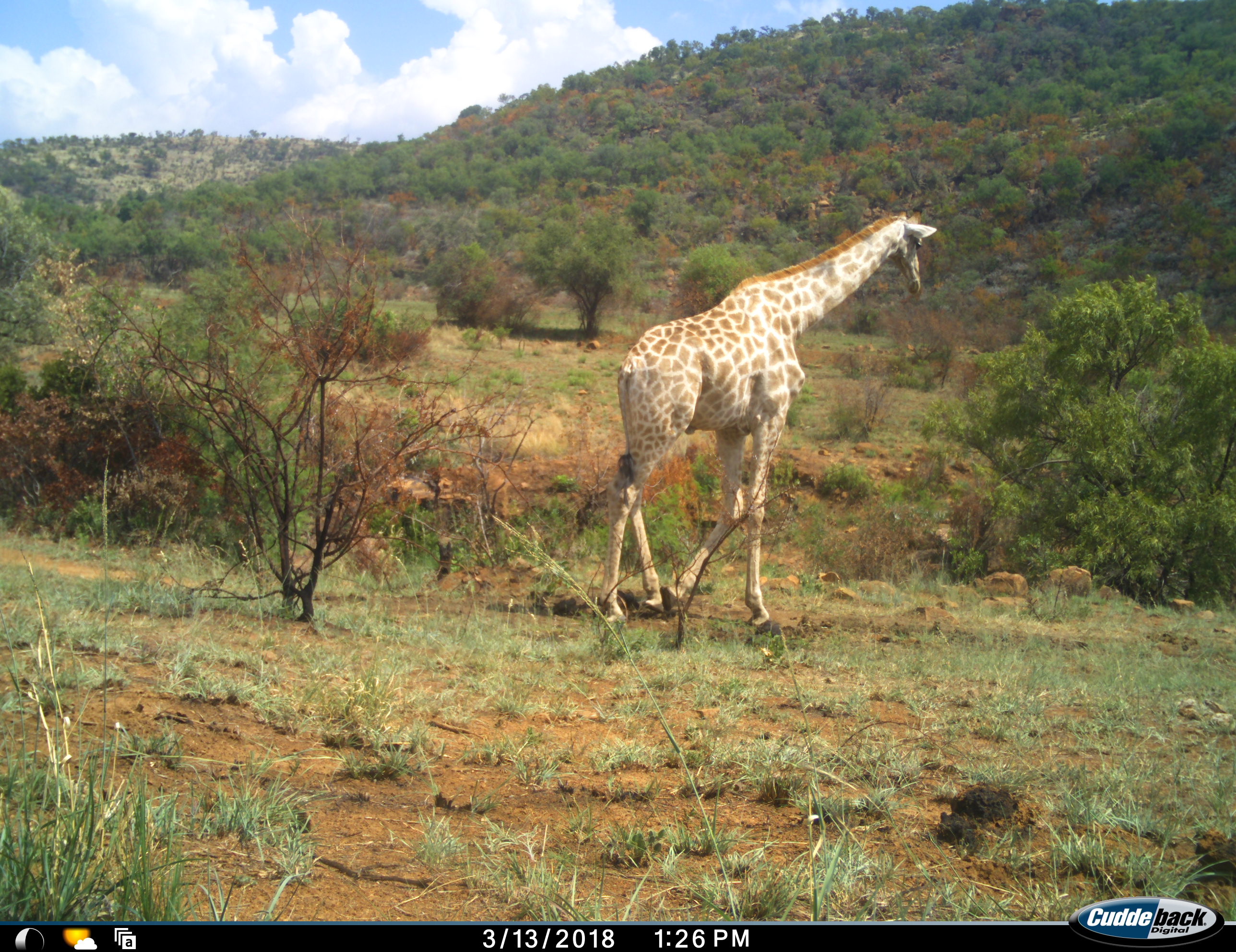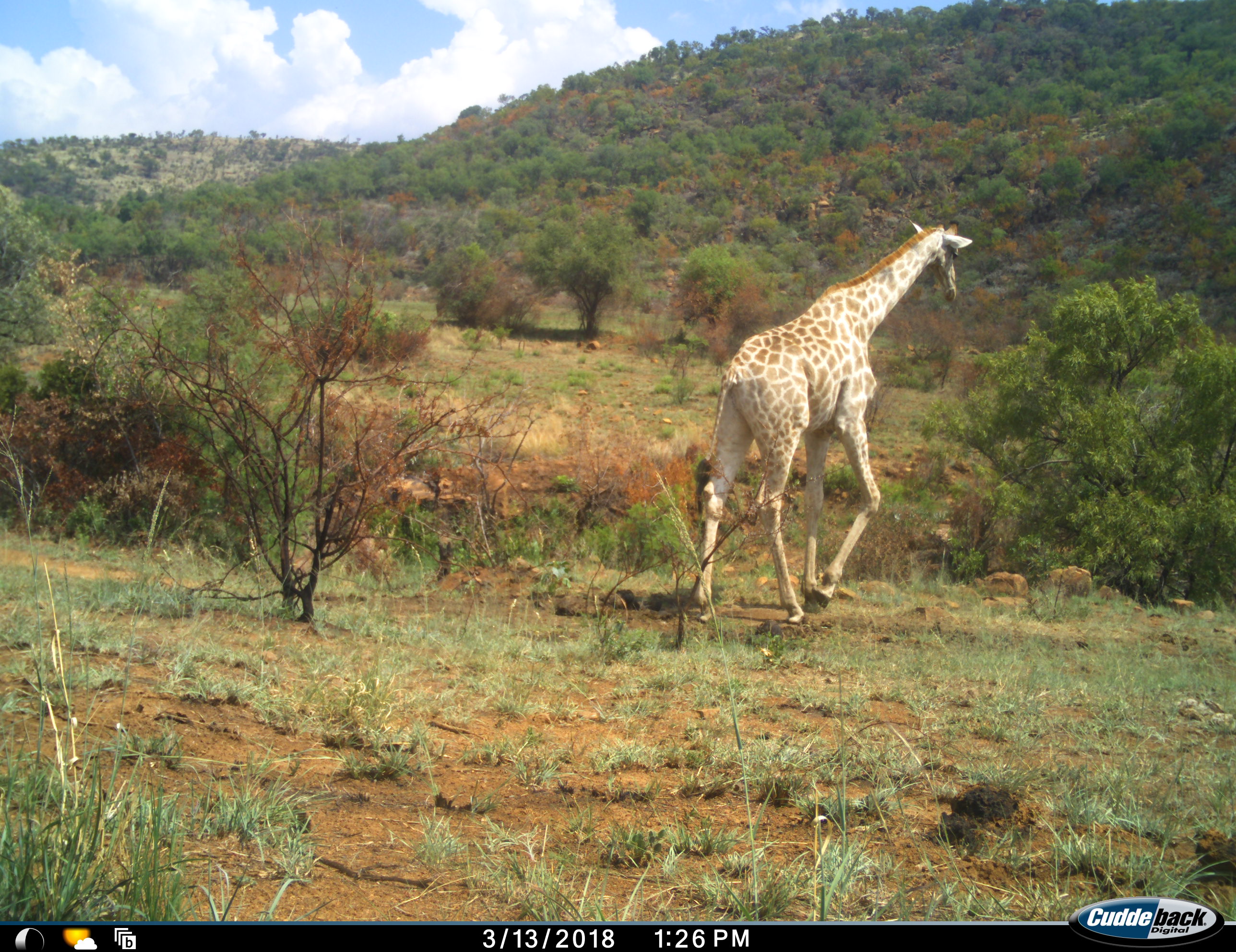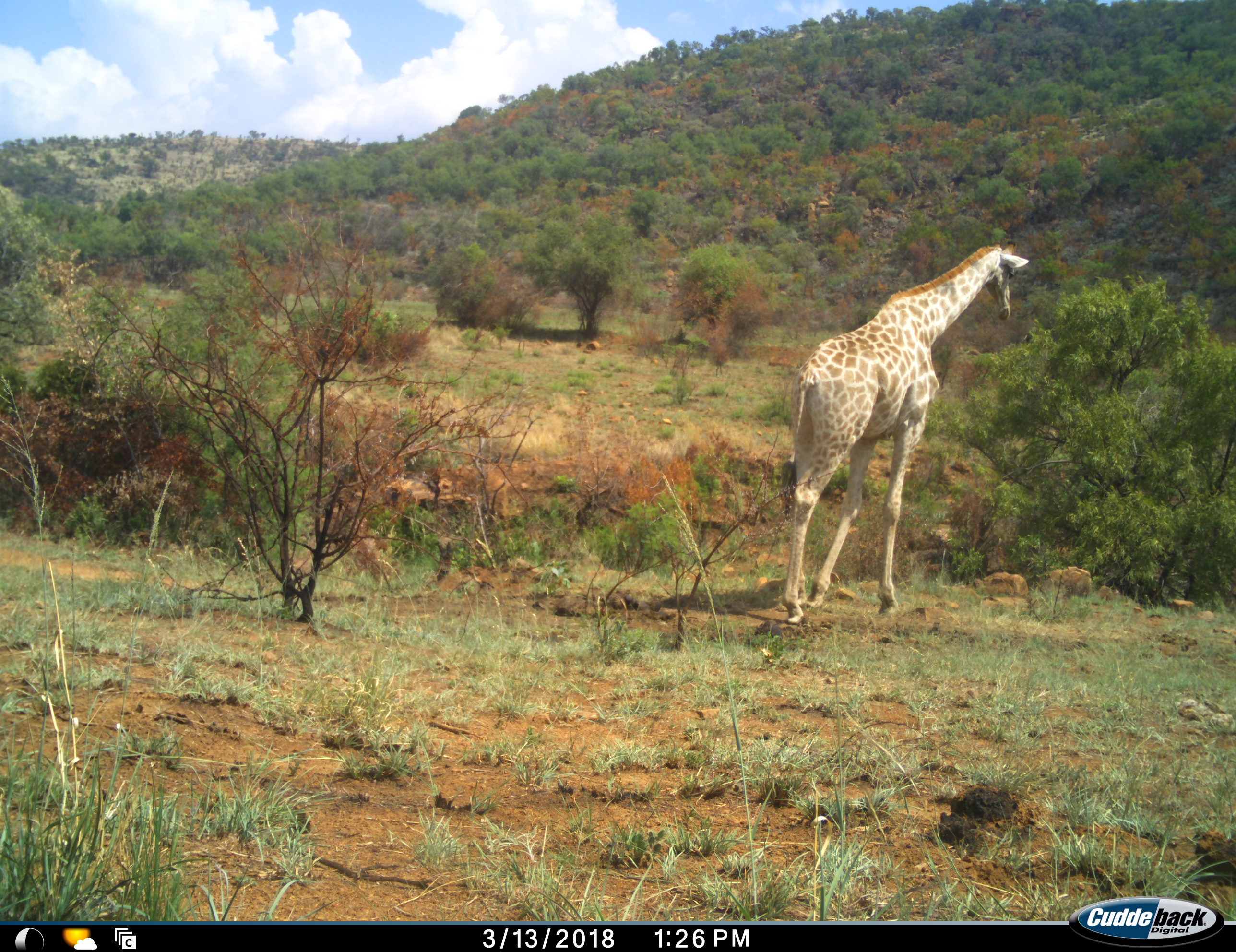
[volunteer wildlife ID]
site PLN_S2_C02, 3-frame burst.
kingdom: Animalia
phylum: Chordata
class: Mammalia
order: Artiodactyla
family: Giraffidae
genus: Giraffa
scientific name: Giraffa camelopardalis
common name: giraffe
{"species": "giraffe (Giraffa camelopardalis)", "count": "1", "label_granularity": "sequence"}